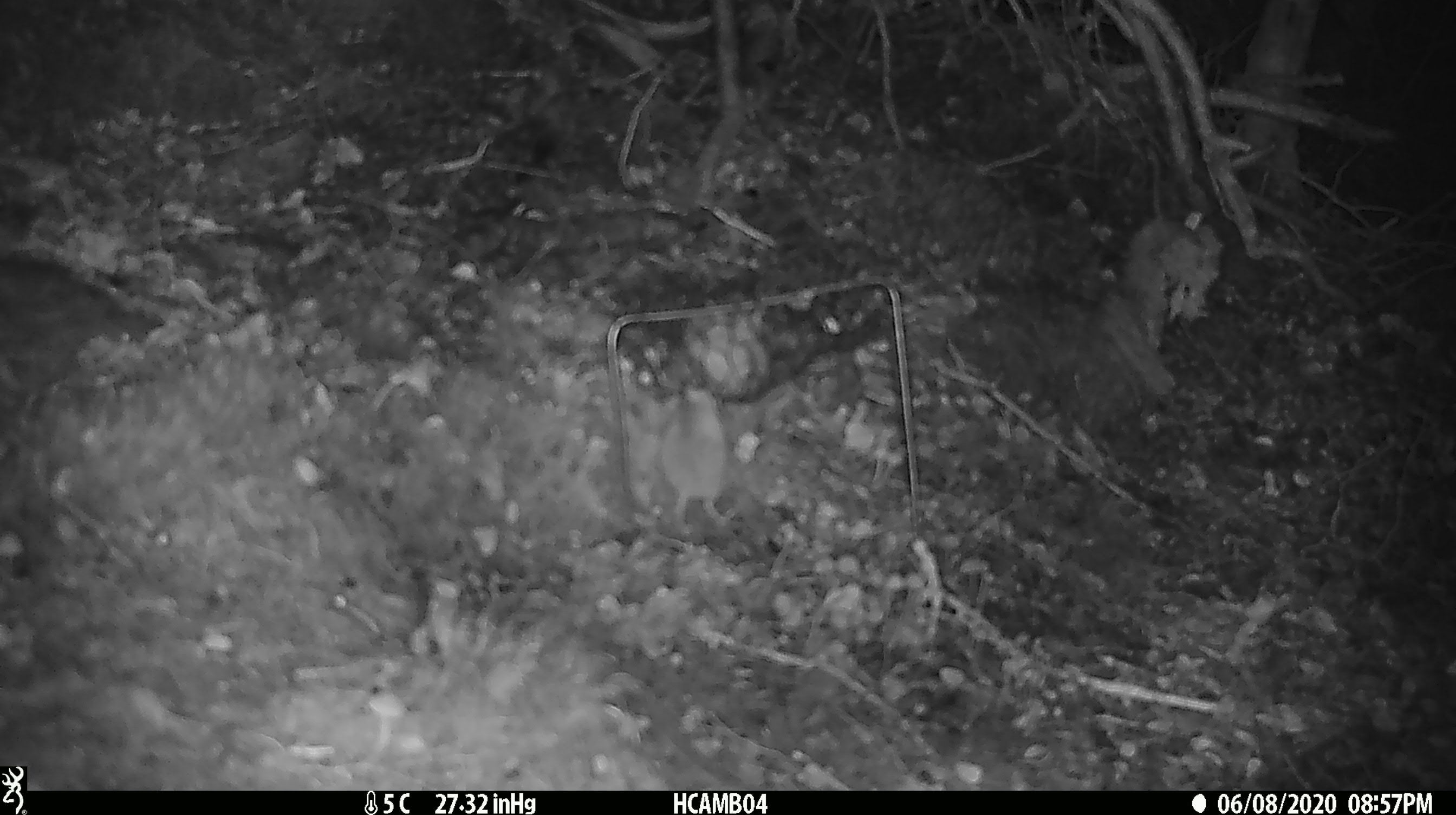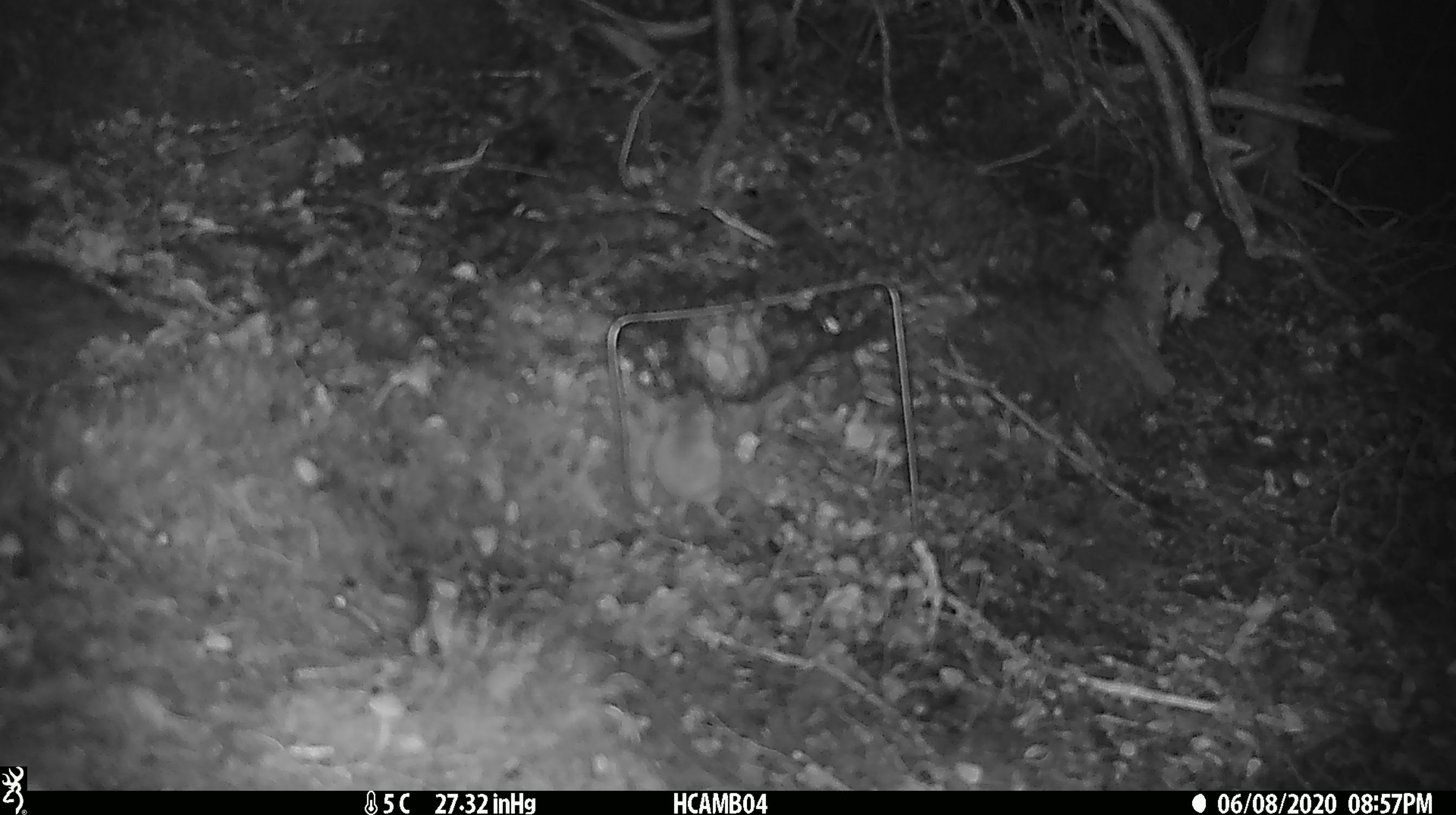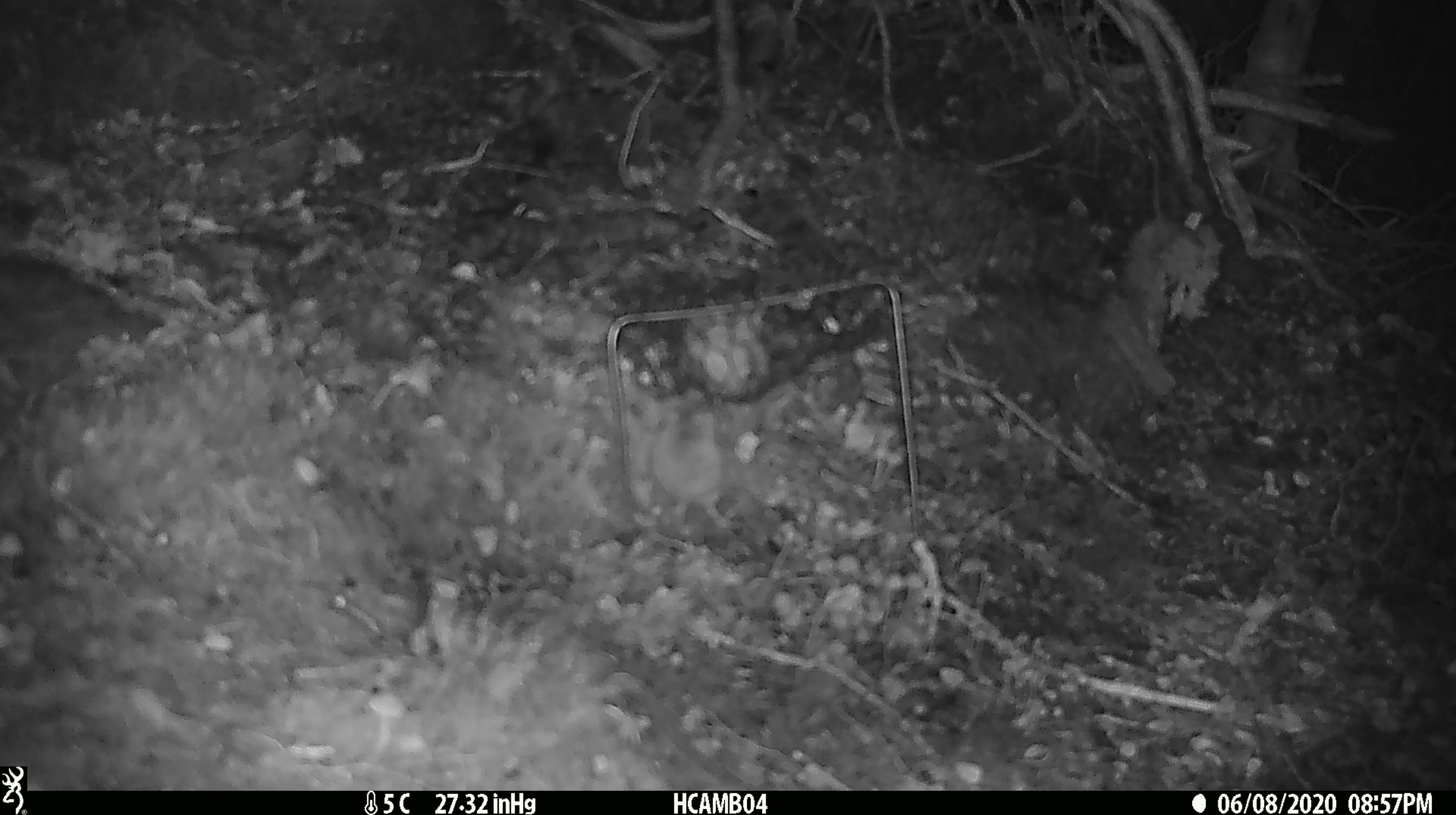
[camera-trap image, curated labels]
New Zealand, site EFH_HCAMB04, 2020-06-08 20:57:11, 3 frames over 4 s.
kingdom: Animalia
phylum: Chordata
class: Mammalia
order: Rodentia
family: Muridae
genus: Mus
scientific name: Mus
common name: mouse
Mouse (Mus).